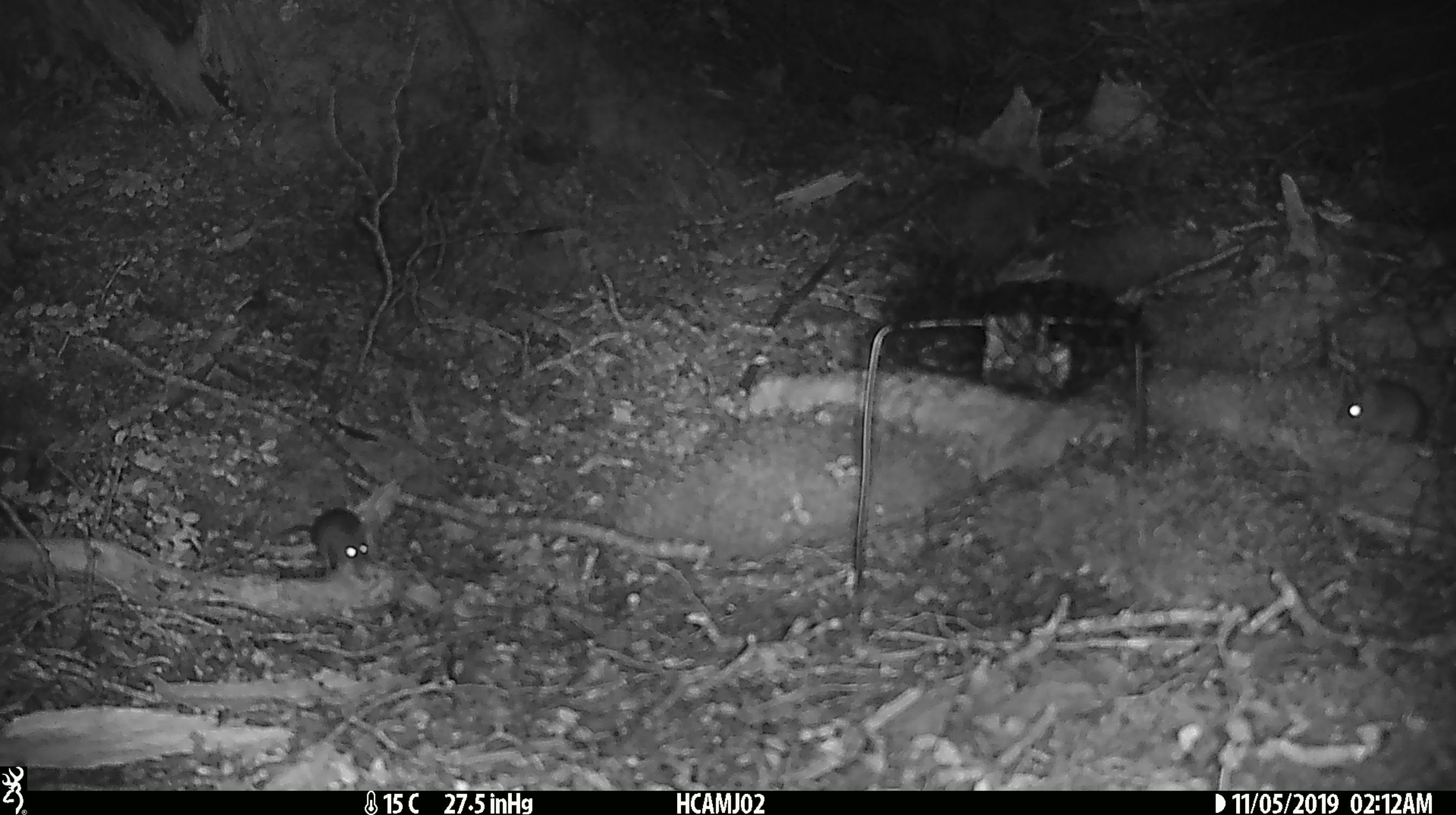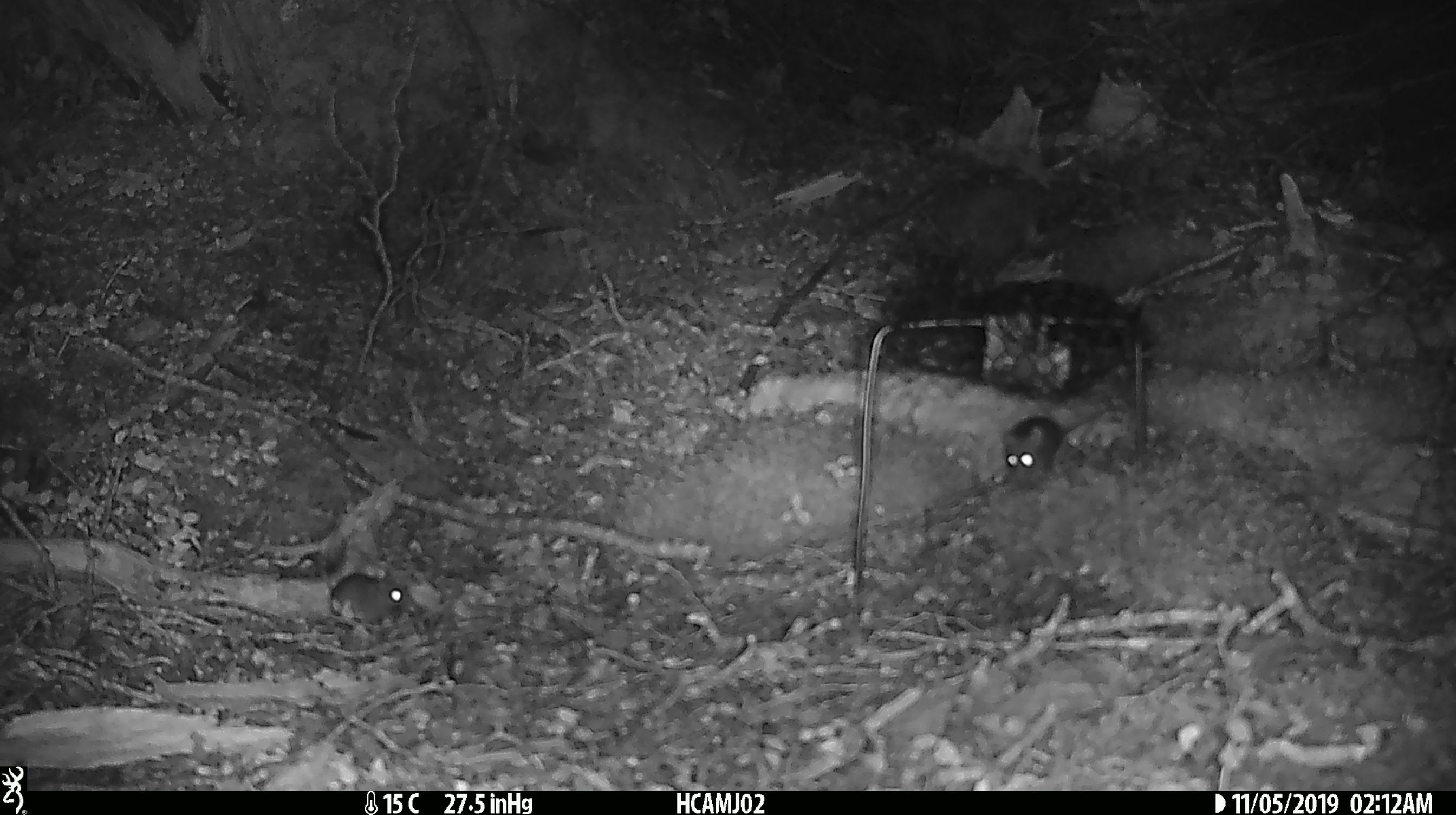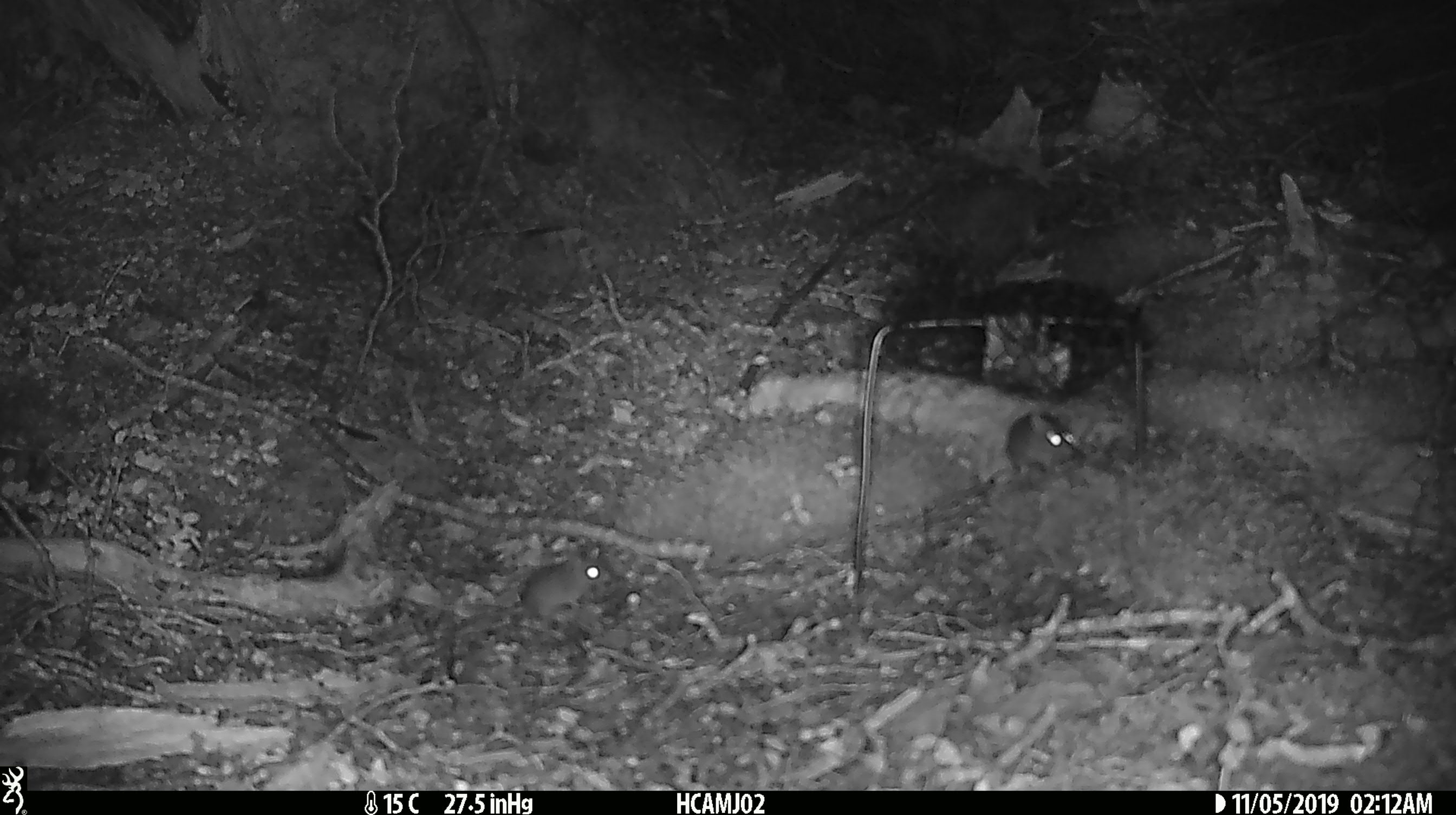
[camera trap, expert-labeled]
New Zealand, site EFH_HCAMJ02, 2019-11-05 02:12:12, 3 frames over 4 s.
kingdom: Animalia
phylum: Chordata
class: Mammalia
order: Rodentia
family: Muridae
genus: Mus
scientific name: Mus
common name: mouse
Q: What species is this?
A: Mouse (Mus).